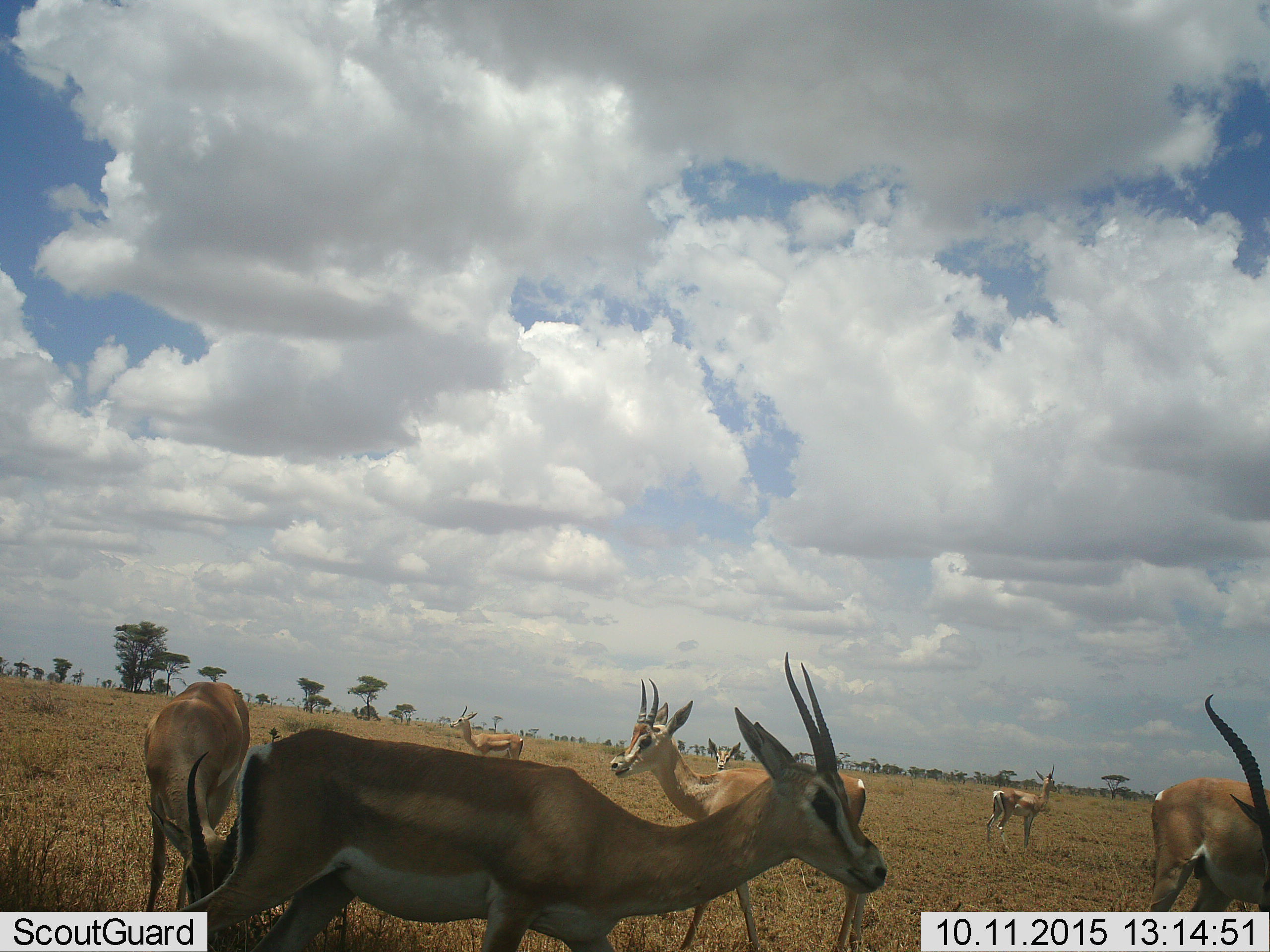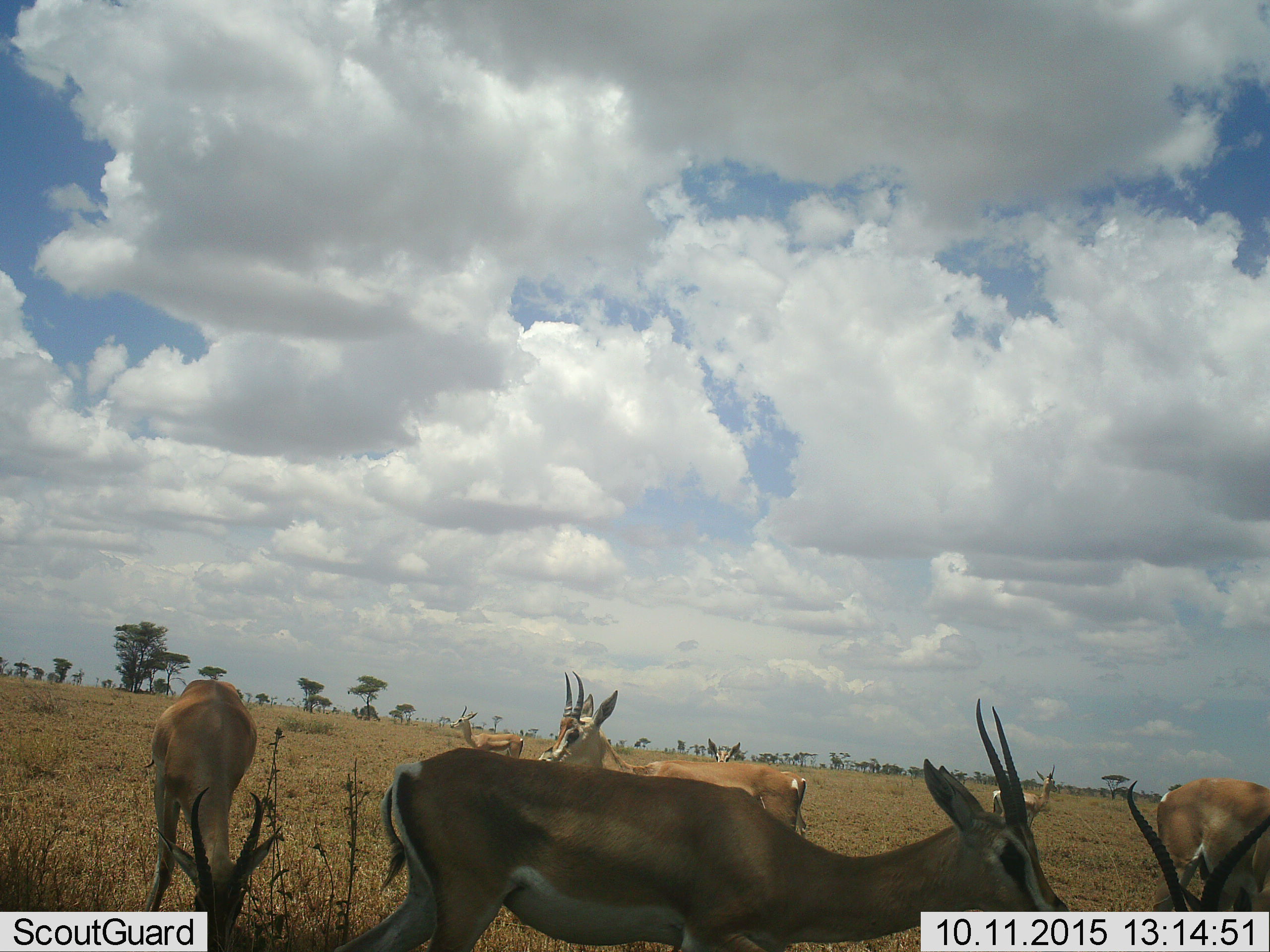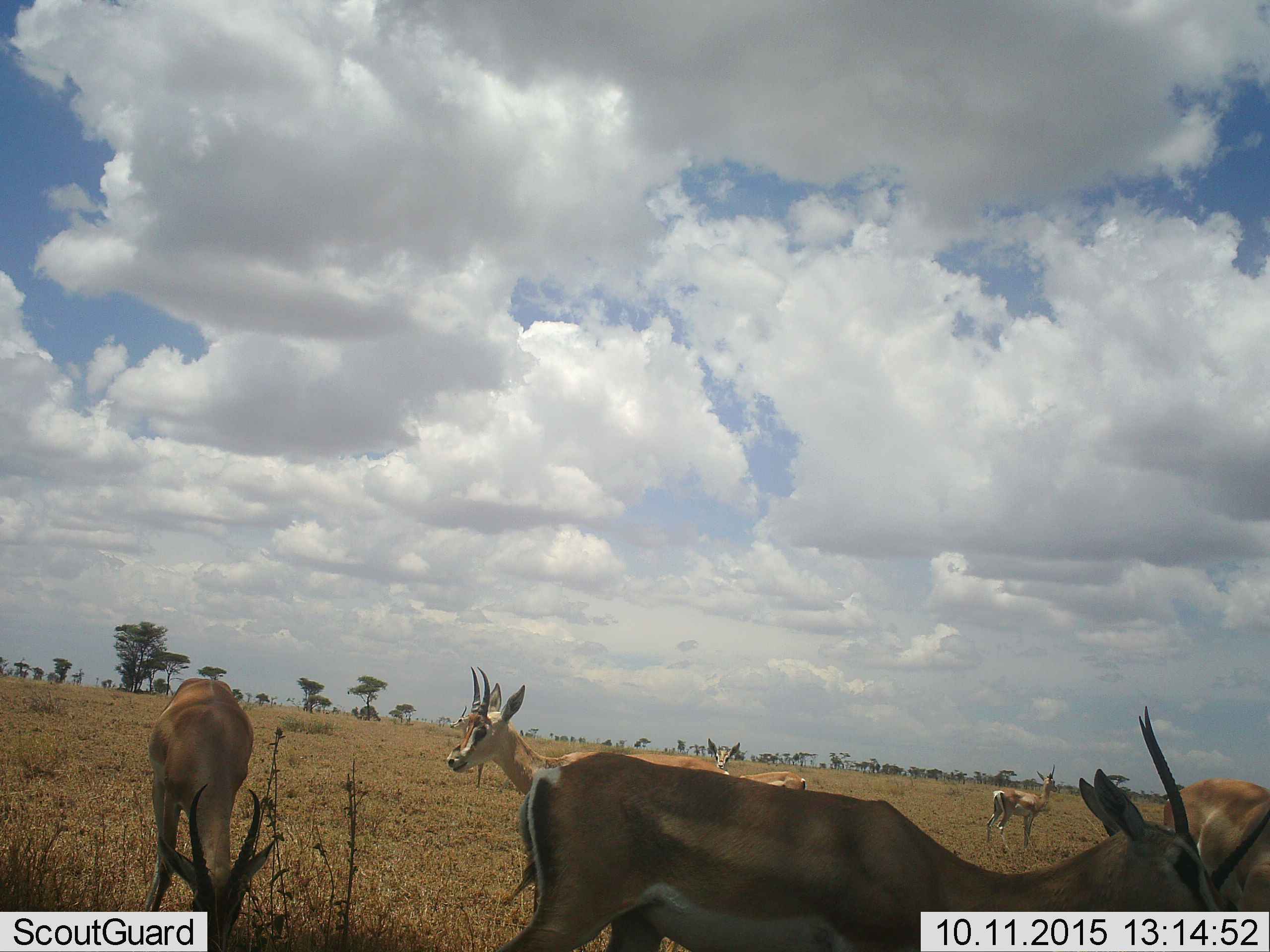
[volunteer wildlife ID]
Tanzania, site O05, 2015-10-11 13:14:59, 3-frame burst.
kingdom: Animalia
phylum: Chordata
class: Mammalia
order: Artiodactyla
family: Bovidae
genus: Nanger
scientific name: Nanger granti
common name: grant's gazelle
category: gazellegrants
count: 7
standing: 88%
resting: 0%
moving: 75%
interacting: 0%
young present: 0%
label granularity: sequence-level